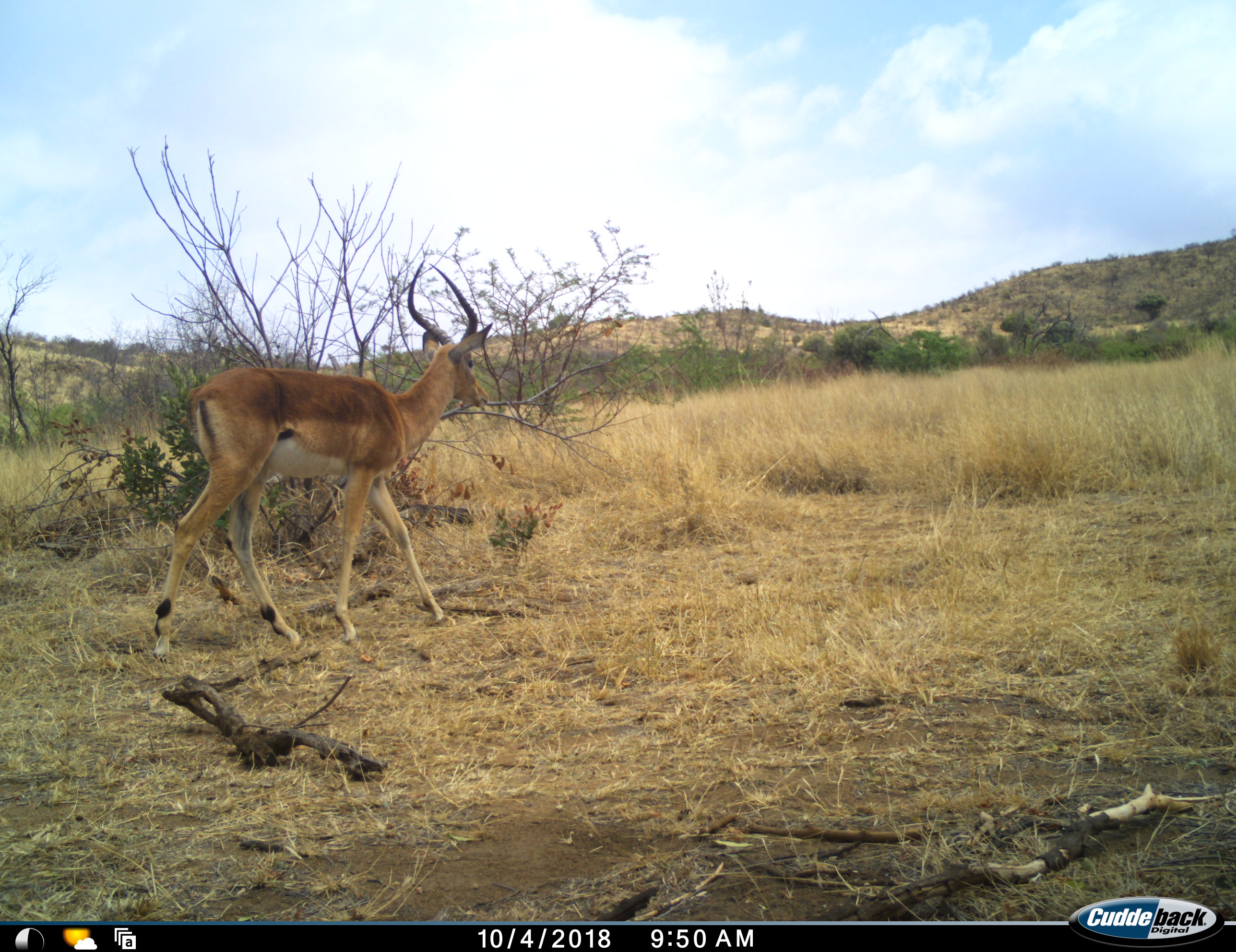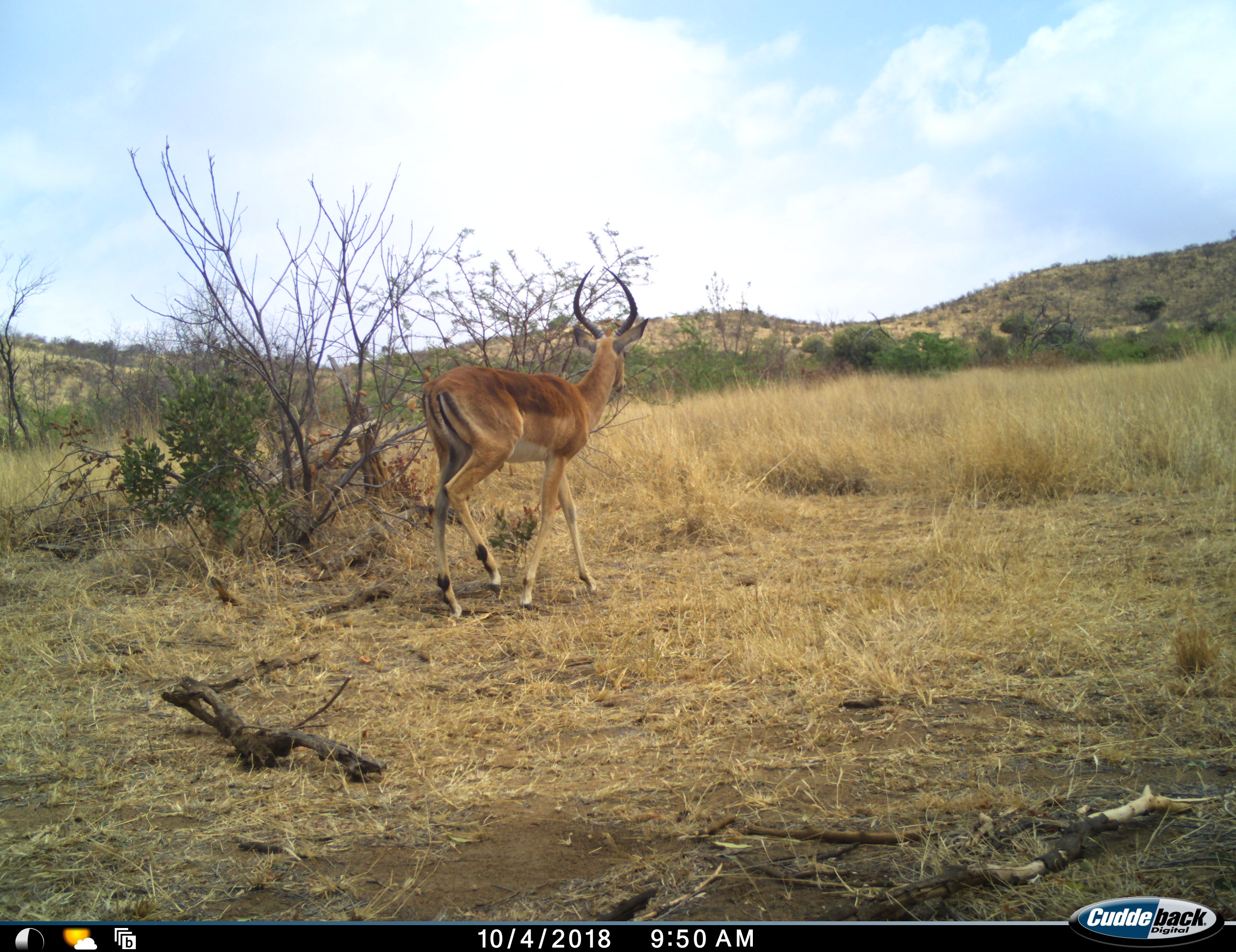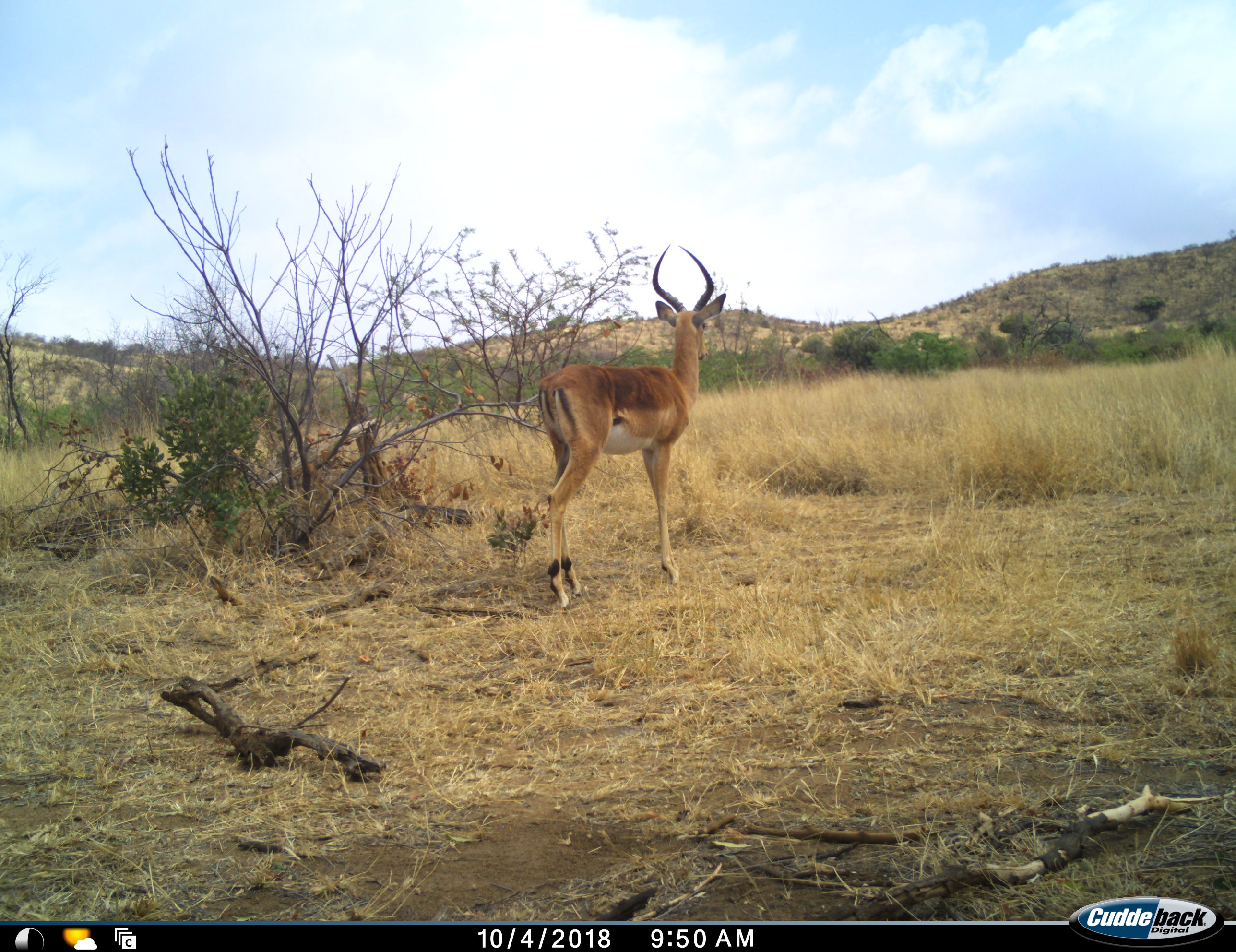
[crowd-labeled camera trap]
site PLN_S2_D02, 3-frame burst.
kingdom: Animalia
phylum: Chordata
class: Mammalia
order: Artiodactyla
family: Bovidae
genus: Aepyceros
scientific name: Aepyceros melampus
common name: impala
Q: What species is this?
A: Impala (Aepyceros melampus).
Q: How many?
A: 1.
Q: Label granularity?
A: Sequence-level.